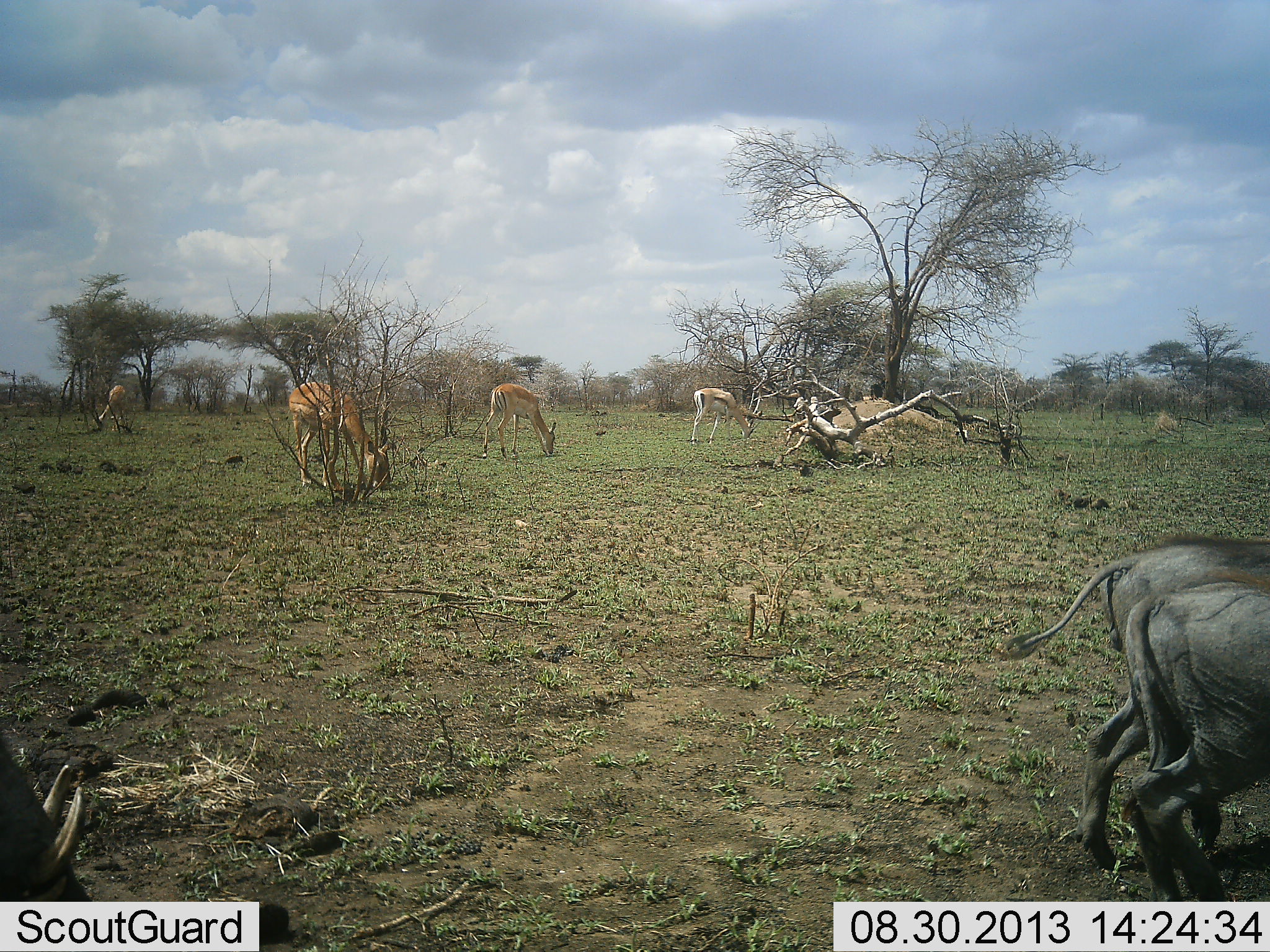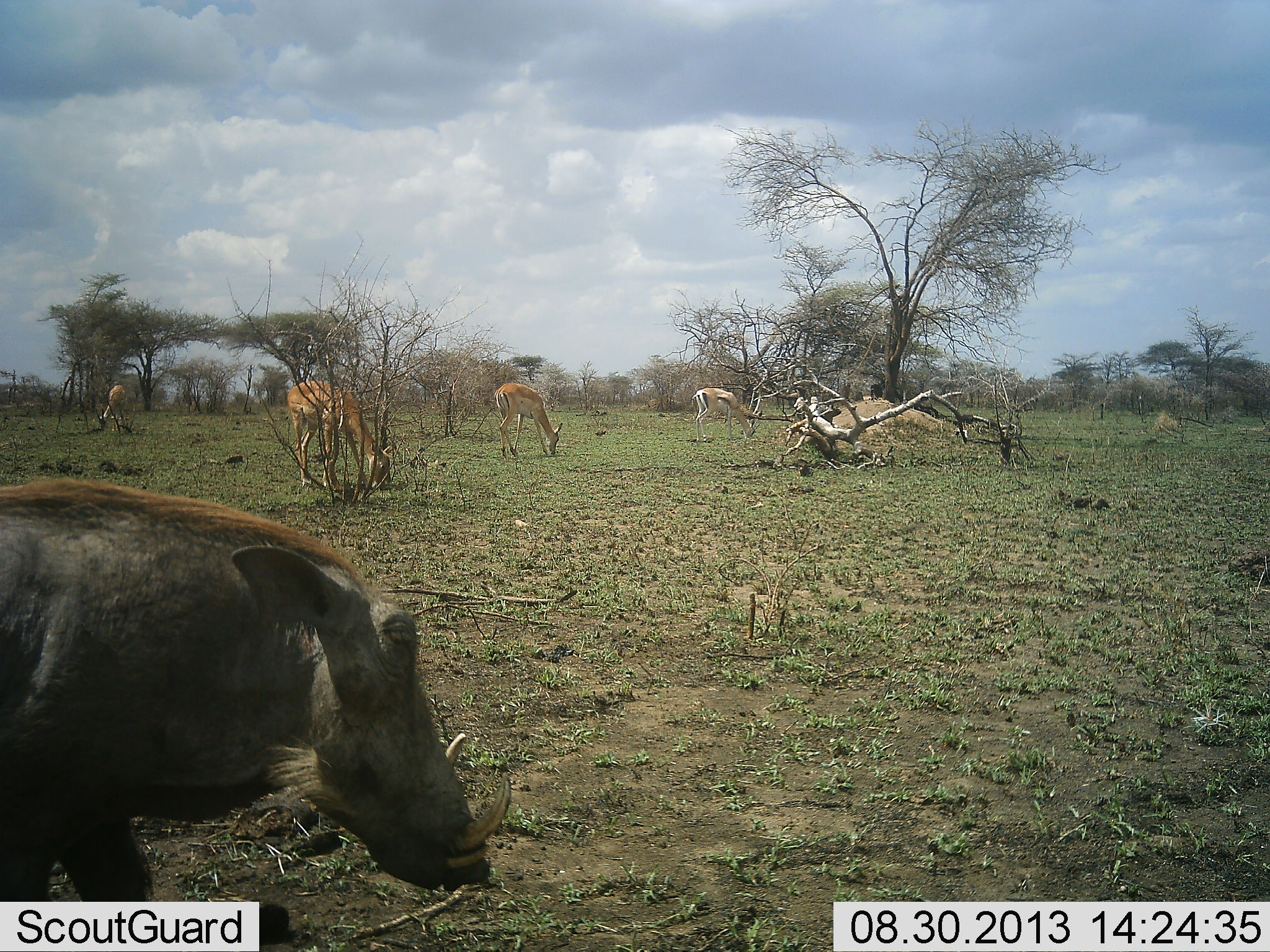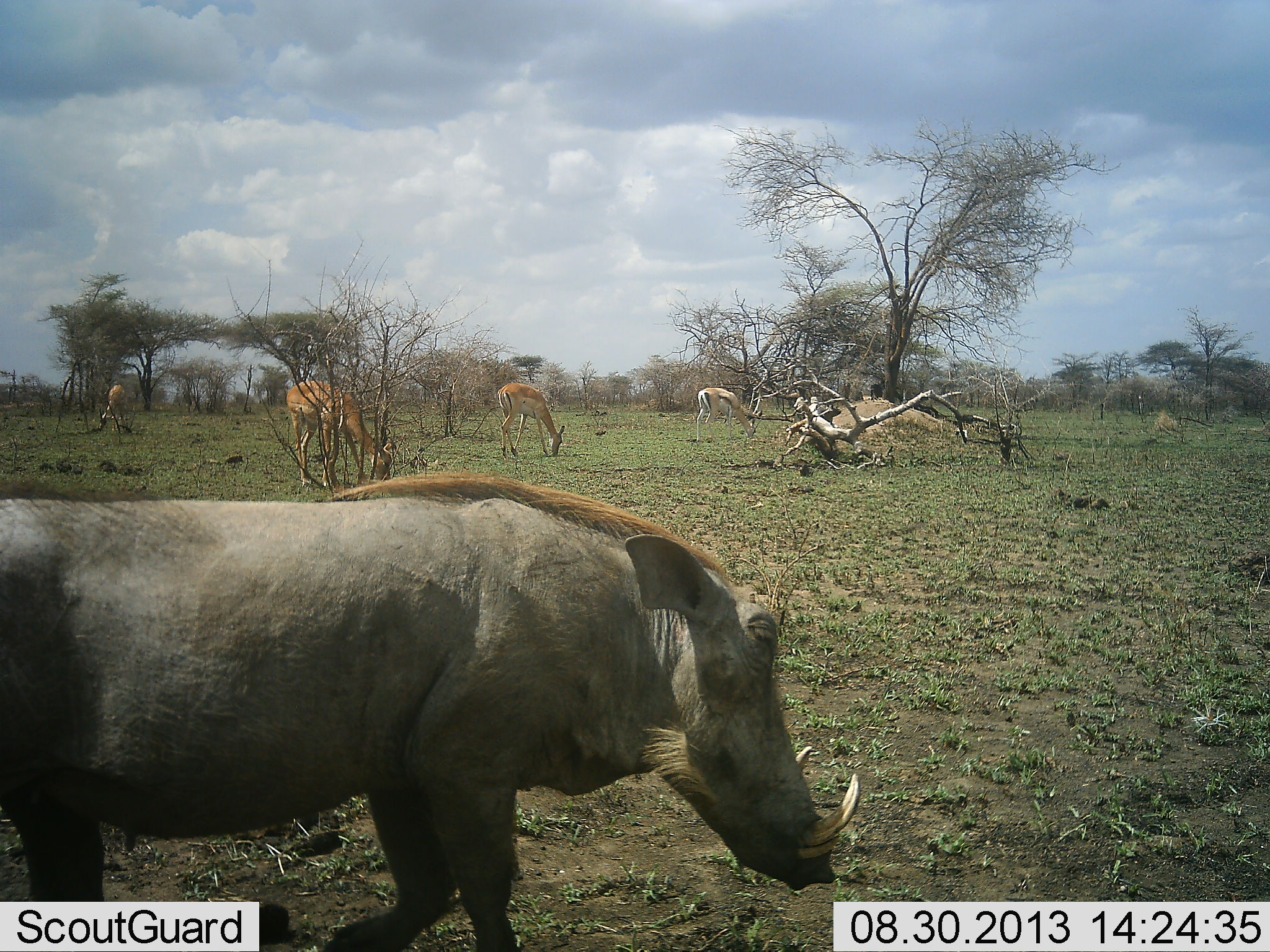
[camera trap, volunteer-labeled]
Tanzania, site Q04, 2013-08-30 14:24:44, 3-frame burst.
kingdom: Animalia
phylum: Chordata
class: Mammalia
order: Artiodactyla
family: Bovidae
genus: Nanger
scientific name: Nanger granti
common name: grant's gazelle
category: gazellegrants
Gazellegrants (grant's gazelle) (Nanger granti), count 4. Behavior (volunteer vote fractions): standing 29%, resting 0%, moving 0%, interacting 0%. Young present (vote fraction): 0%. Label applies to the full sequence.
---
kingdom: Animalia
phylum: Chordata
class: Mammalia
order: Artiodactyla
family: Suidae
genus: Phacochoerus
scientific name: Phacochoerus africanus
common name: warthog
Warthog (Phacochoerus africanus), count 3. Behavior (volunteer vote fractions): standing 12%, resting 0%, moving 84%, interacting 0%. Young present (vote fraction): 24%. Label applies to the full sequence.